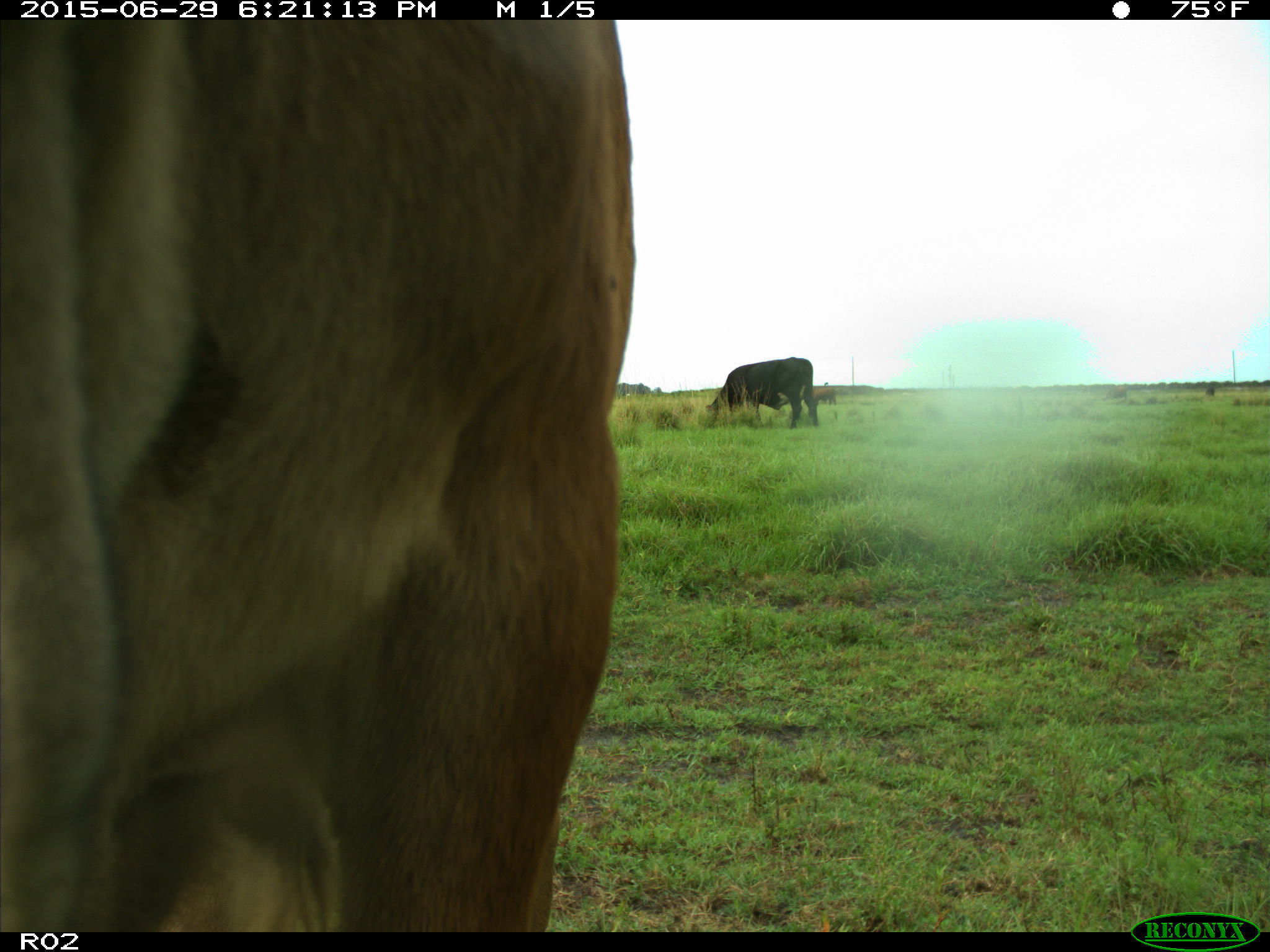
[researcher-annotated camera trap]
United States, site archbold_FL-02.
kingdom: Animalia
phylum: Chordata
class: Mammalia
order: Artiodactyla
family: Bovidae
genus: Bos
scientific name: Bos taurus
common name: domestic cow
Bos taurus (domestic cow).